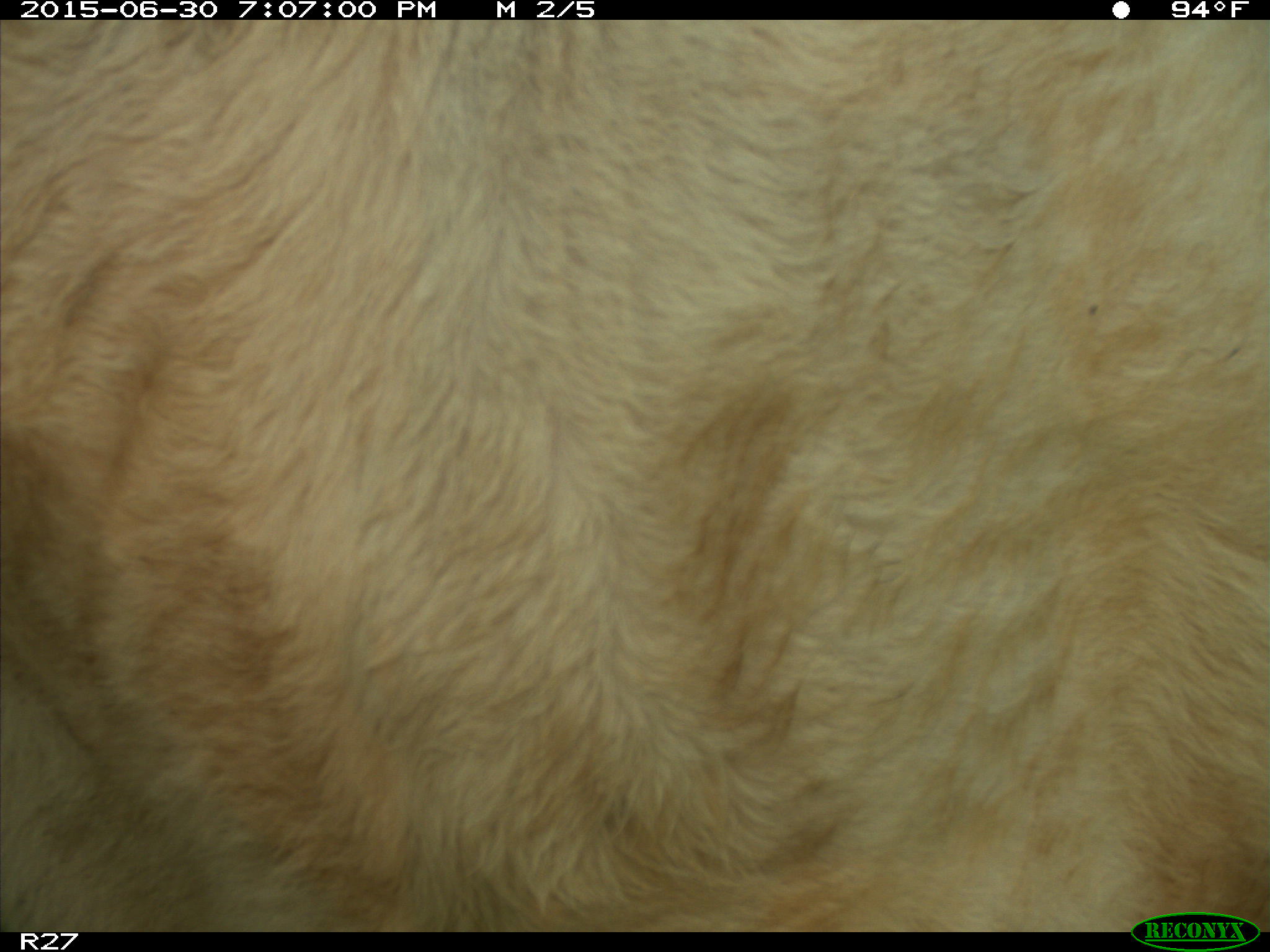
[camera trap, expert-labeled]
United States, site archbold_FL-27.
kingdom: Animalia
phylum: Chordata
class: Mammalia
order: Artiodactyla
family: Bovidae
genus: Bos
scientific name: Bos taurus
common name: domestic cow